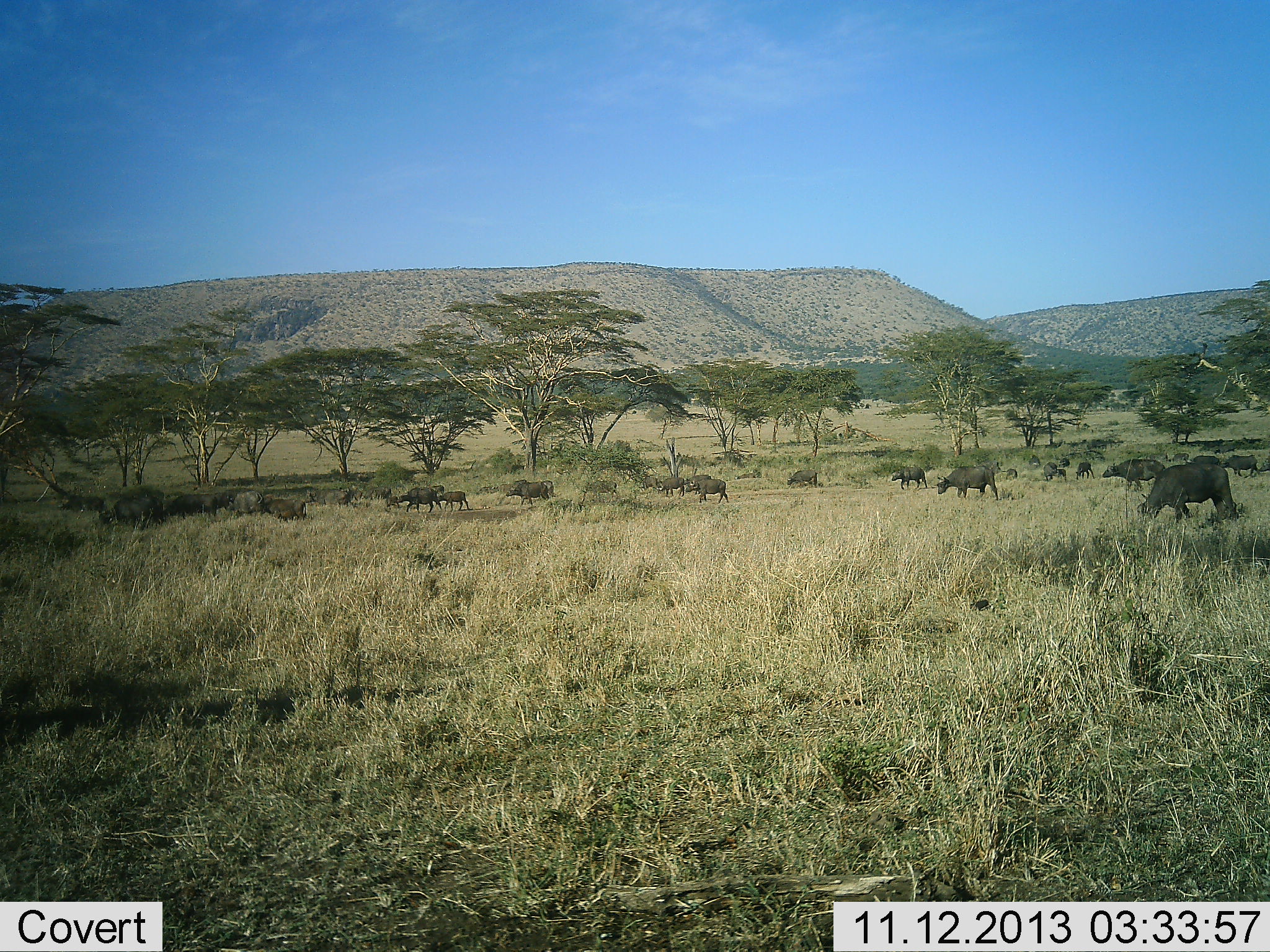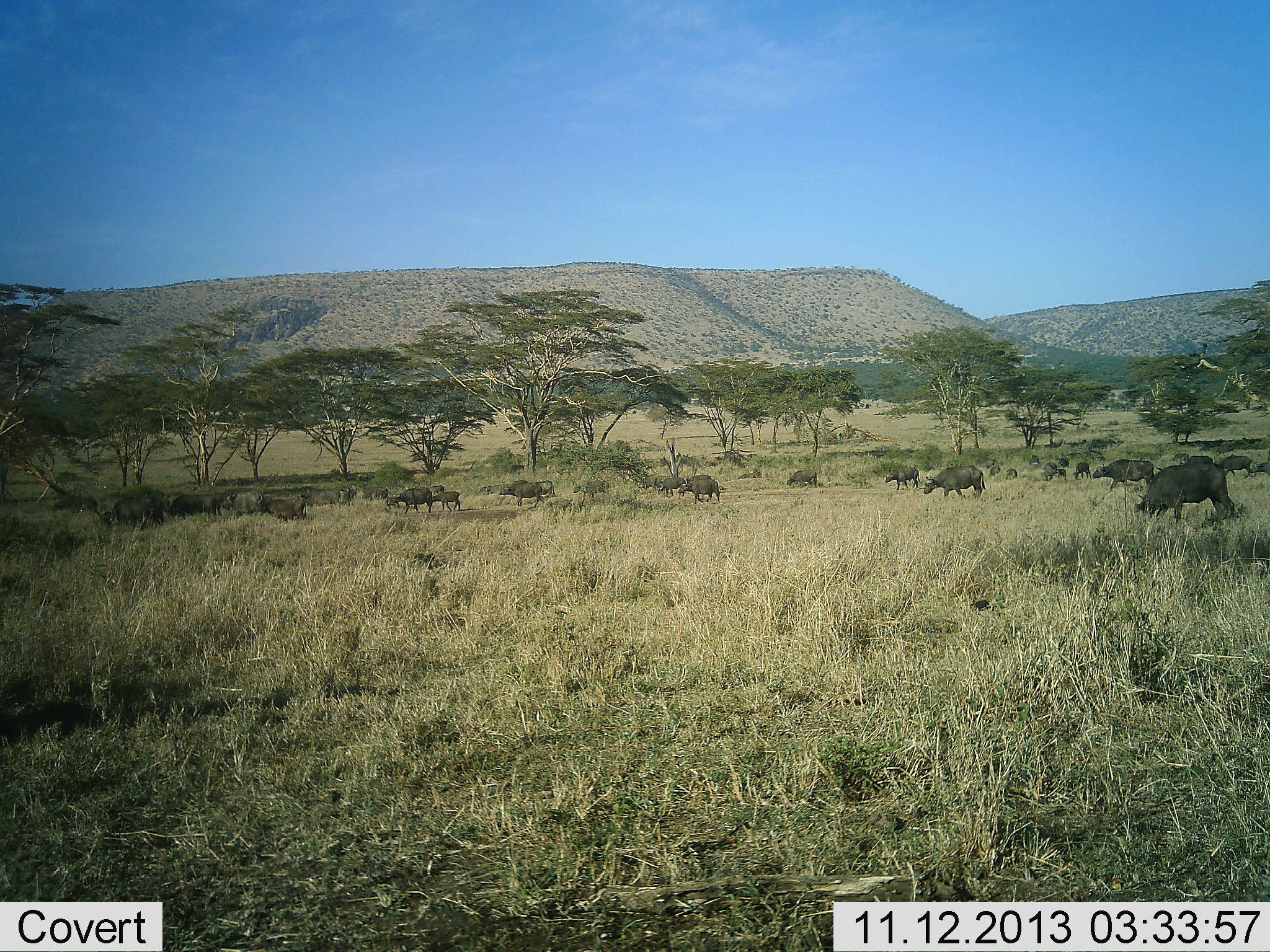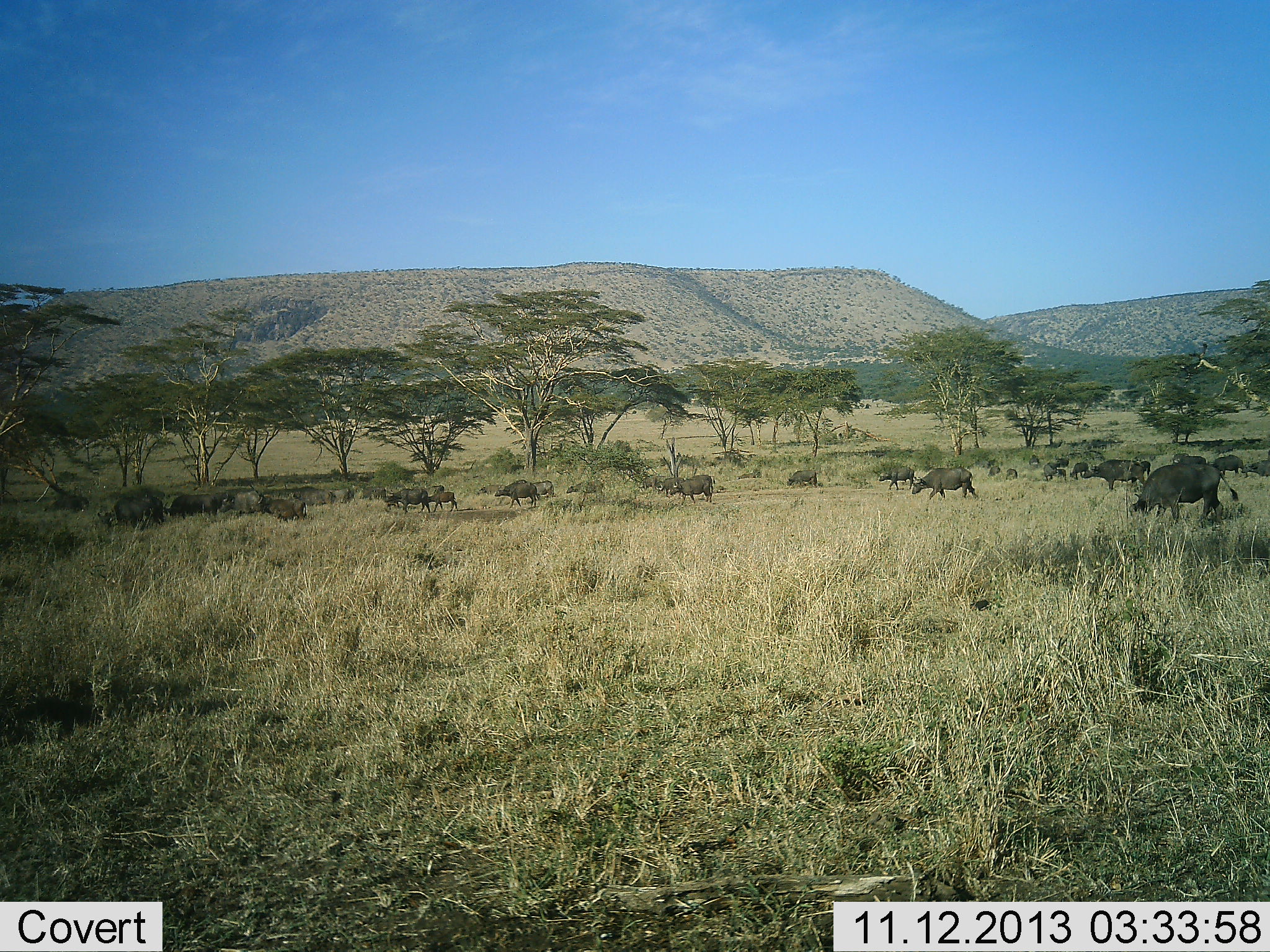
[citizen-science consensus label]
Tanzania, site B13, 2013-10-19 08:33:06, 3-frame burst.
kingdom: Animalia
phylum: Chordata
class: Mammalia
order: Artiodactyla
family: Bovidae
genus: Syncerus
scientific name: Syncerus caffer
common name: cape buffalo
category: buffalo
Buffalo (cape buffalo) (Syncerus caffer), count 11-50. Behavior (volunteer vote fractions): standing 12%, resting 4%, moving 88%, interacting 8%. Young present (vote fraction): 16%. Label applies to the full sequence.